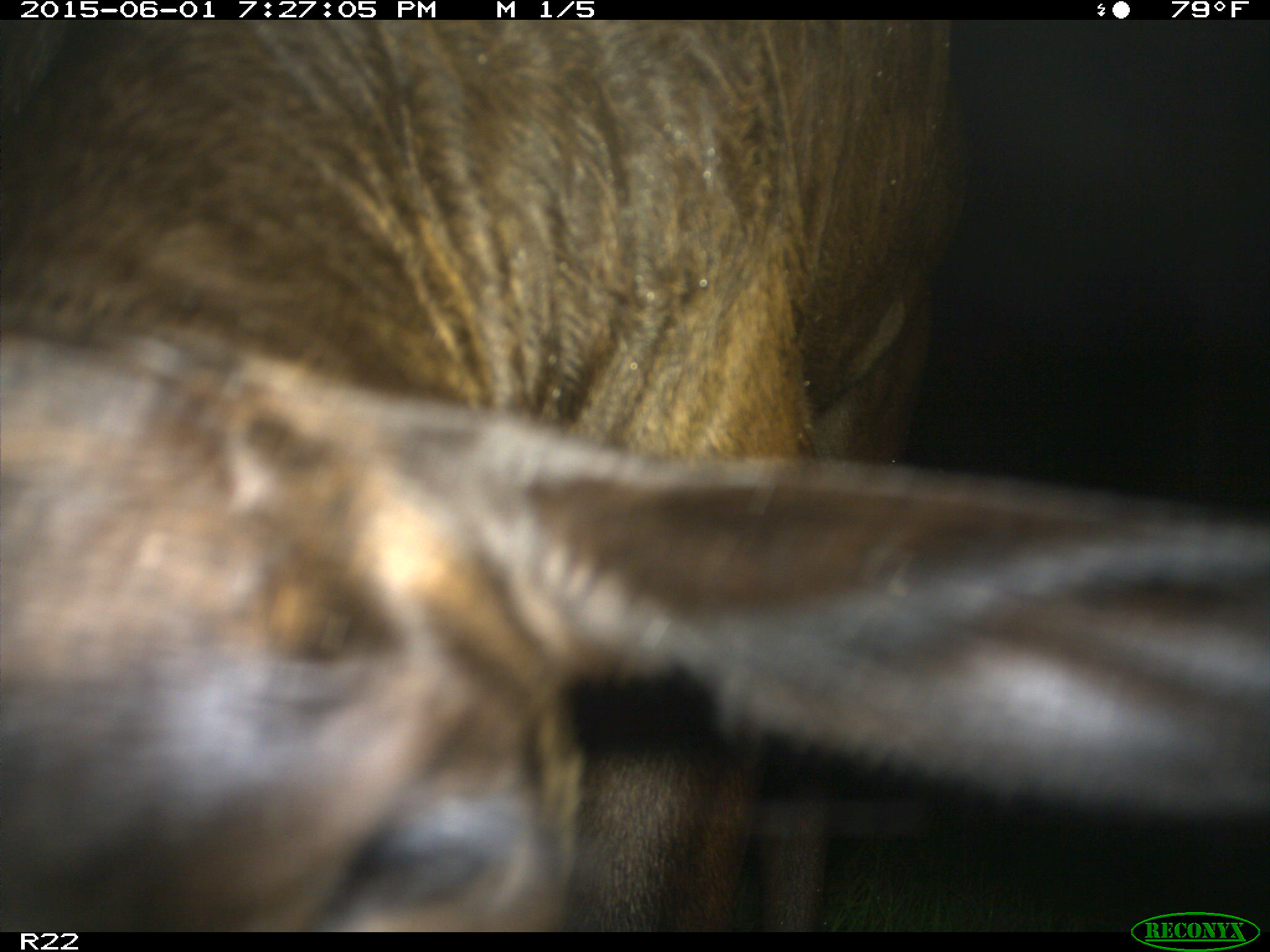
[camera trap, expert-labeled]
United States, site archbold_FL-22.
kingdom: Animalia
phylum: Chordata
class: Mammalia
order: Artiodactyla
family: Bovidae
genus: Bos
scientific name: Bos taurus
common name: domestic cow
Bos taurus (domestic cow).